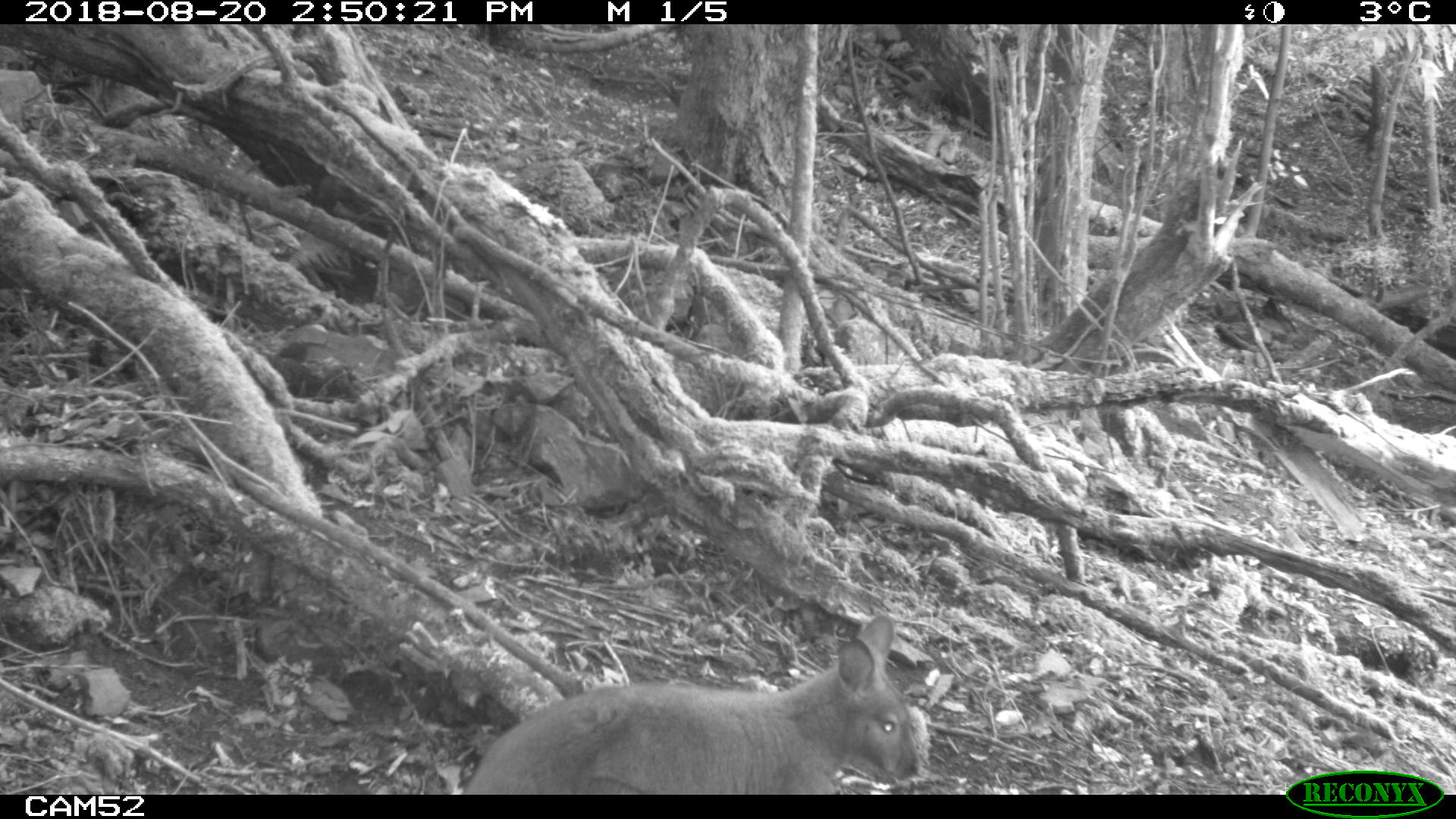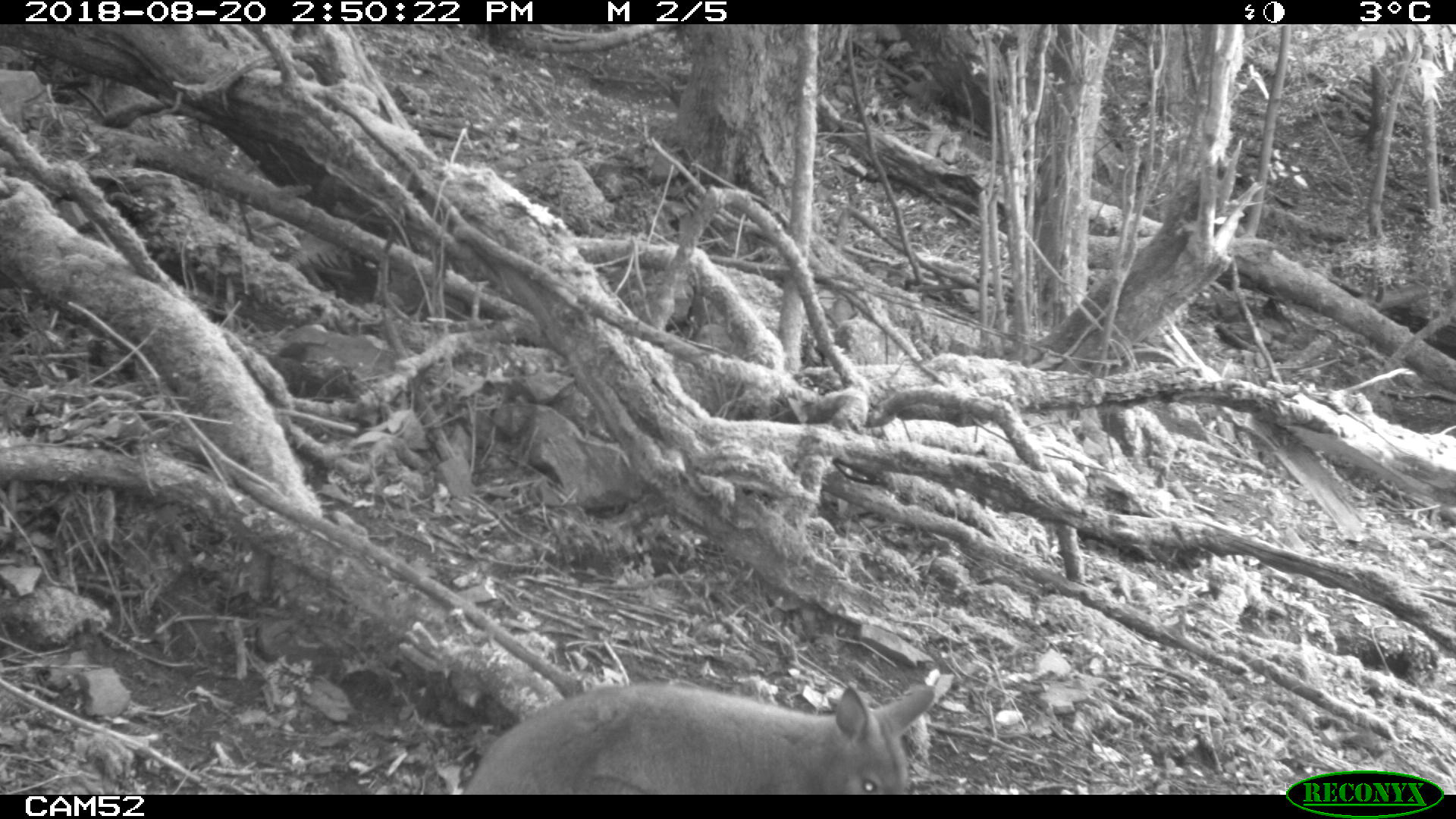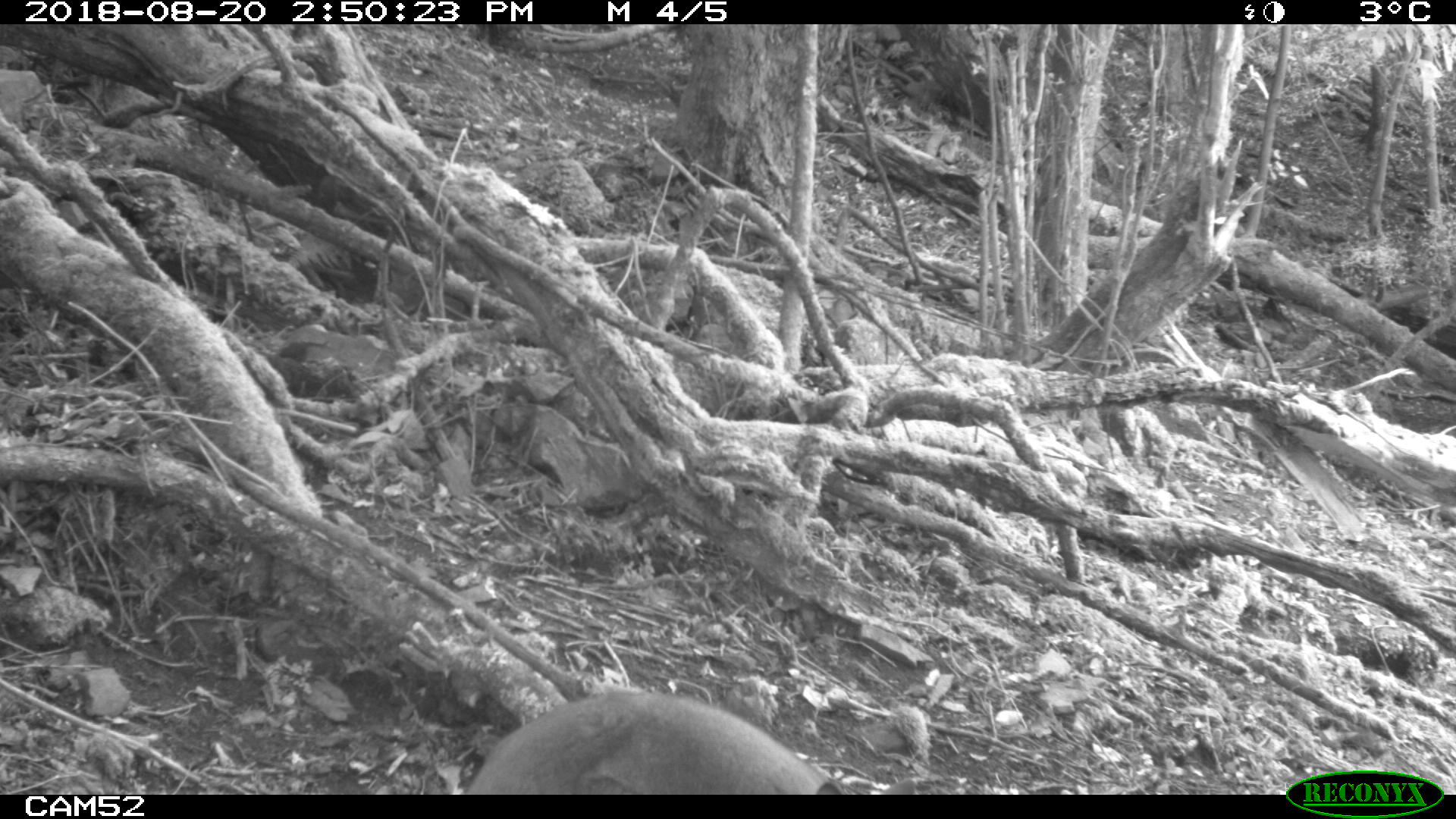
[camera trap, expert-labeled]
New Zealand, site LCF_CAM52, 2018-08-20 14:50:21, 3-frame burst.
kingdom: Animalia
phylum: Chordata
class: Mammalia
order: Diprotodontia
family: Macropodidae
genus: Notamacropus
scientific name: Notamacropus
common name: wallaby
Wallaby (Notamacropus).